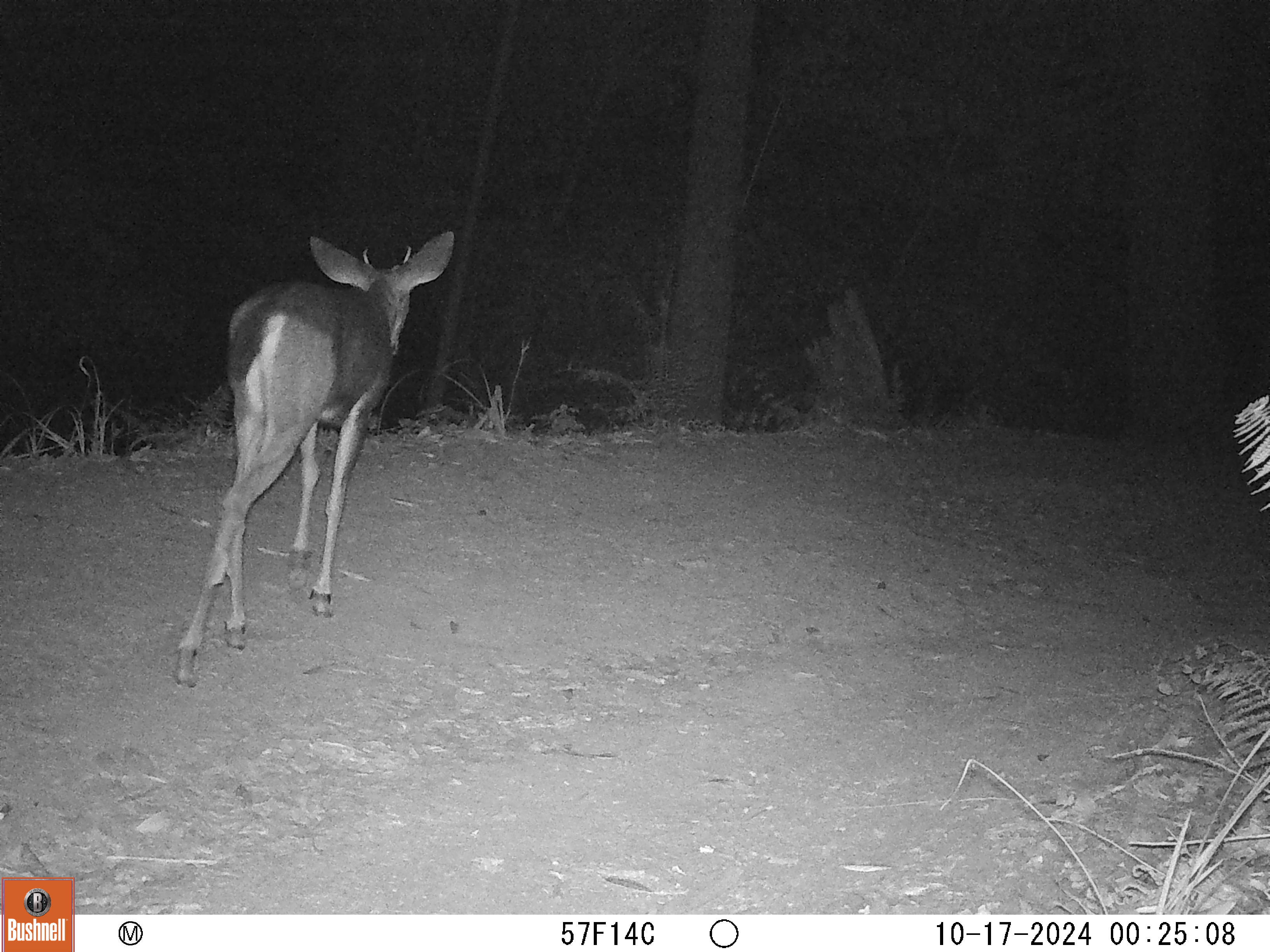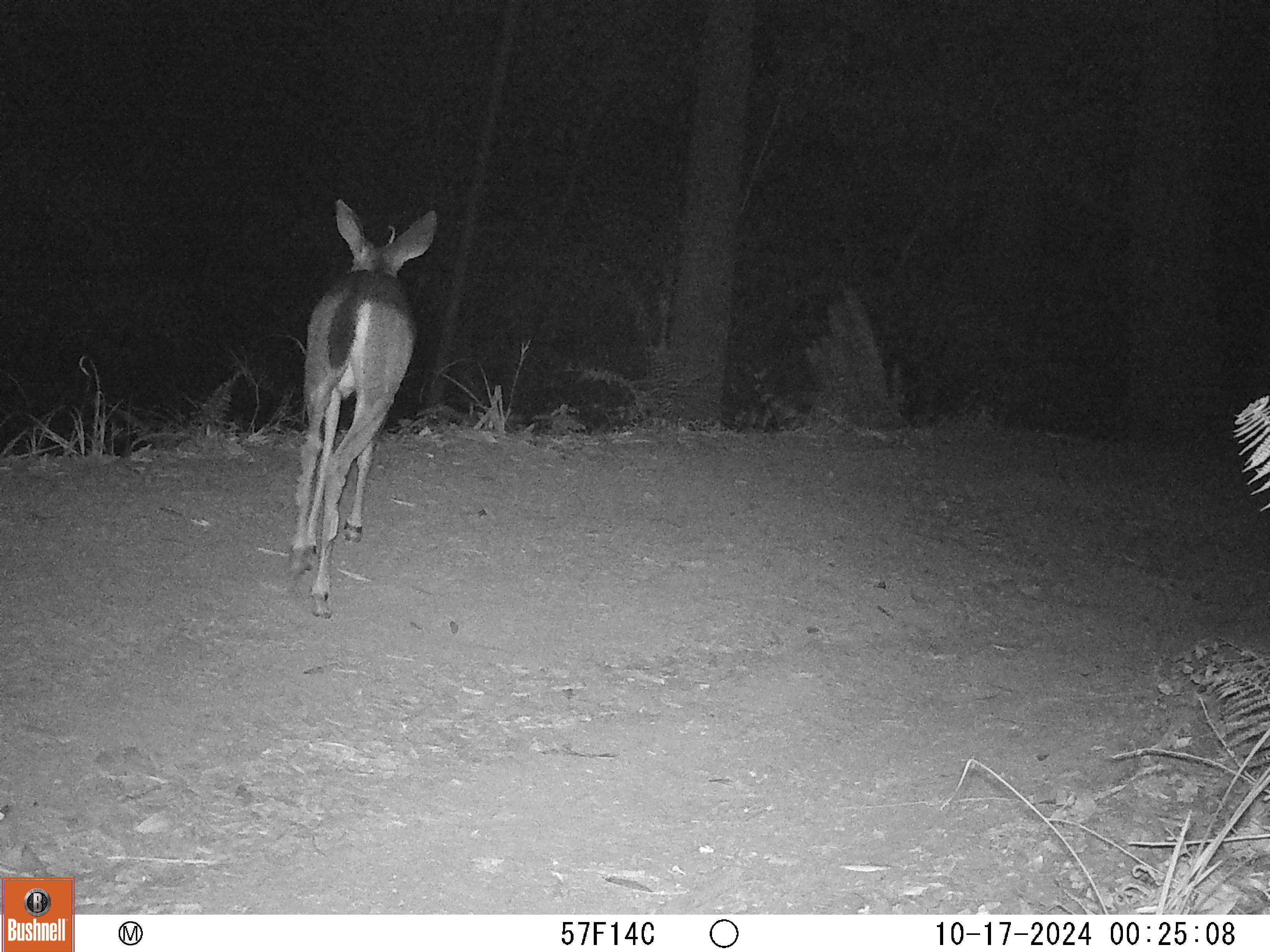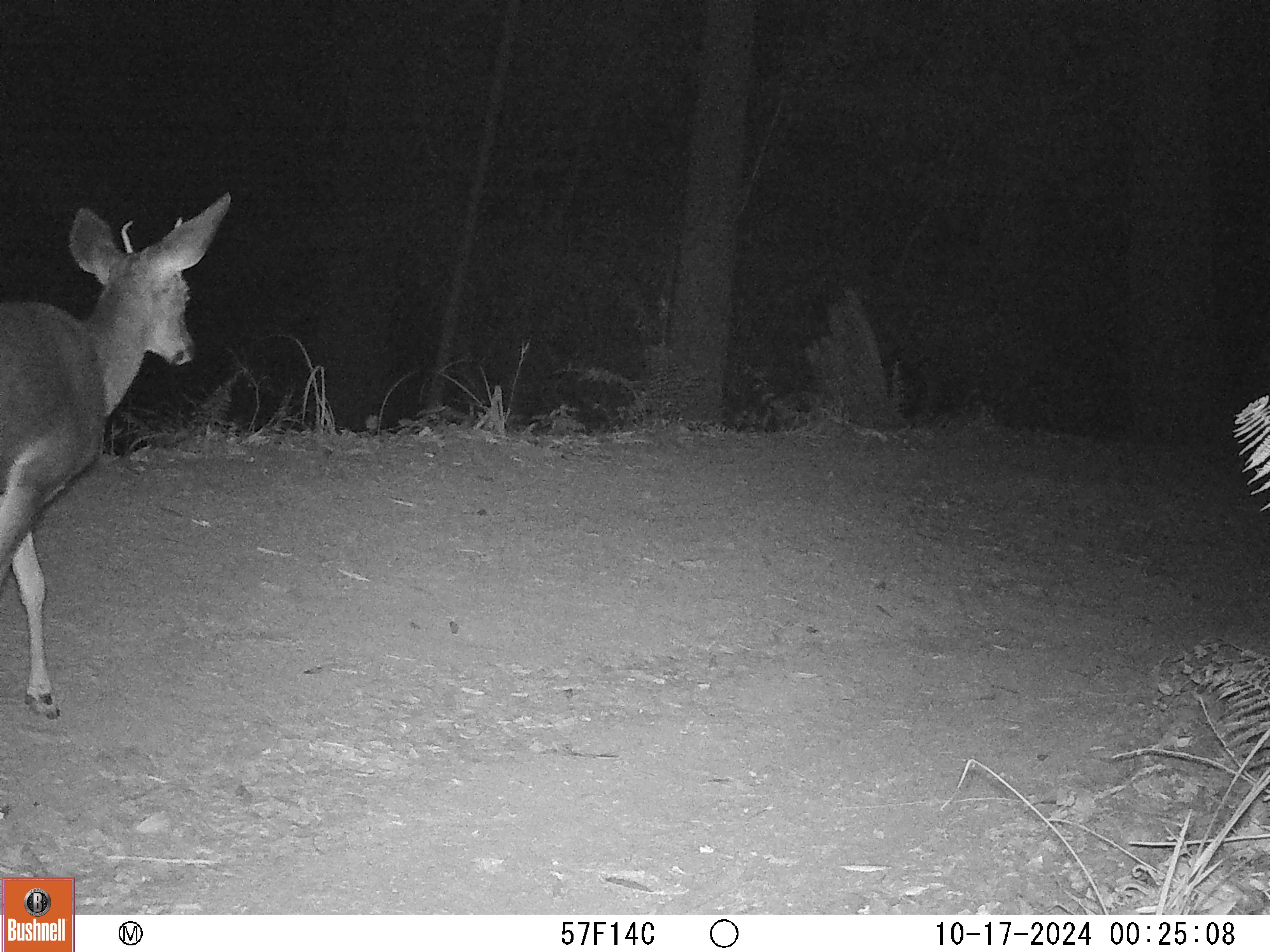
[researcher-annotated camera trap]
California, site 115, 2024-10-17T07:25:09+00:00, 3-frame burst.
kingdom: Animalia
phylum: Chordata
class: Mammalia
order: Artiodactyla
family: Cervidae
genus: Odocoileus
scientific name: Odocoileus hemionus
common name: mule deer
Mule deer (Odocoileus hemionus).